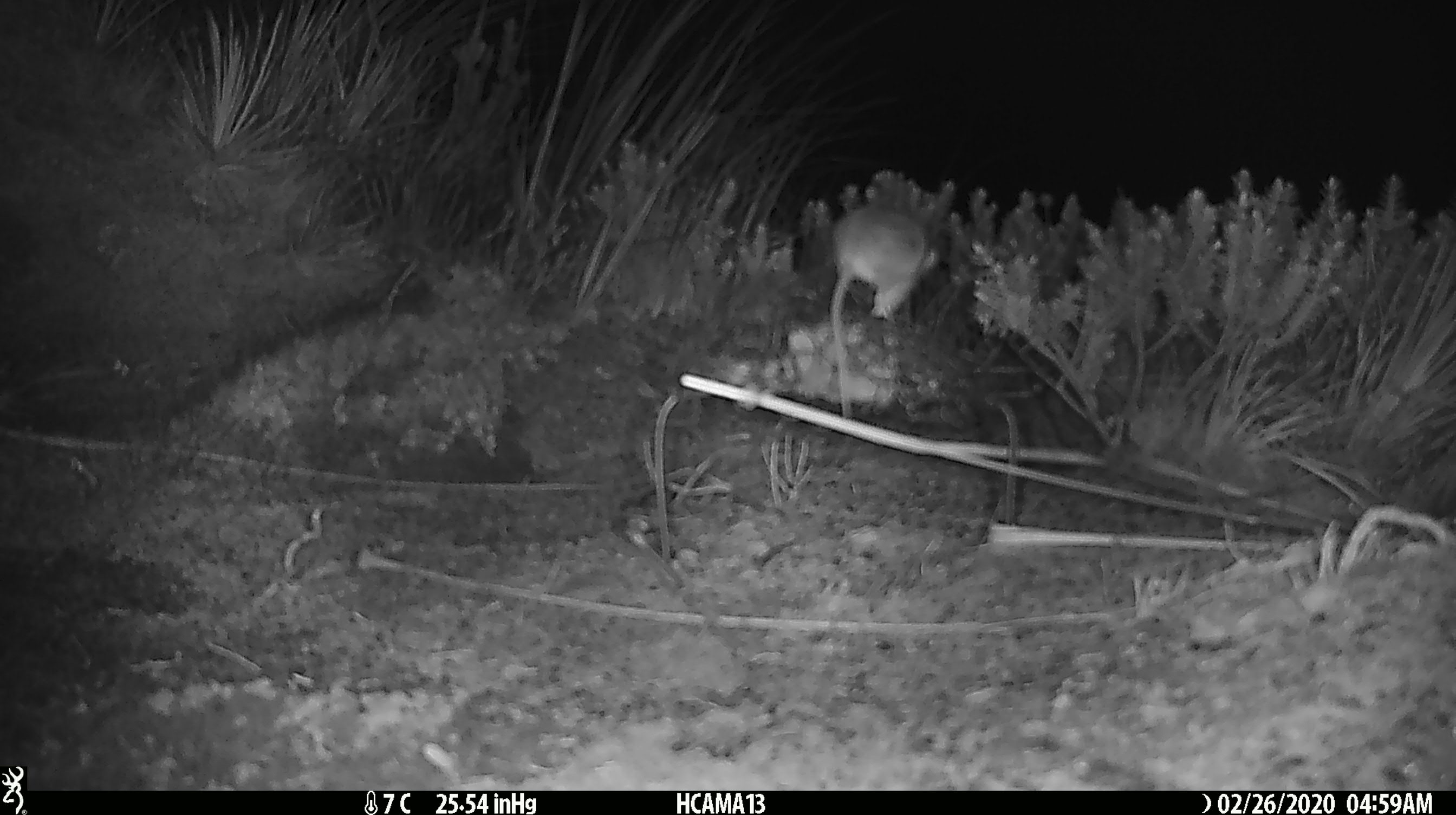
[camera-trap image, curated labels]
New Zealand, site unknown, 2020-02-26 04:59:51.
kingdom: Animalia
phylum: Chordata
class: Mammalia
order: Rodentia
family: Muridae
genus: Mus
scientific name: Mus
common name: mouse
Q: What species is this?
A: Mouse (Mus).